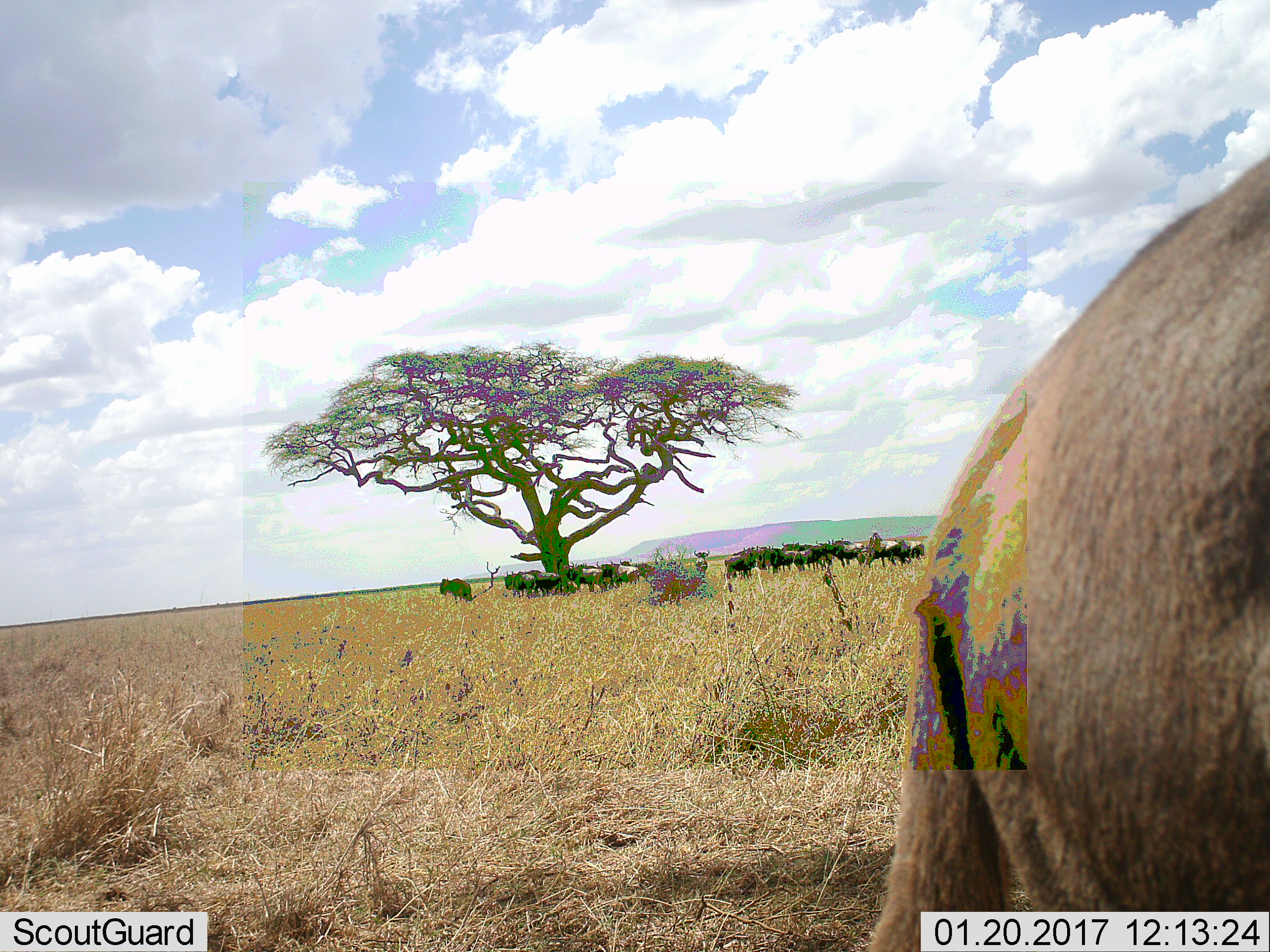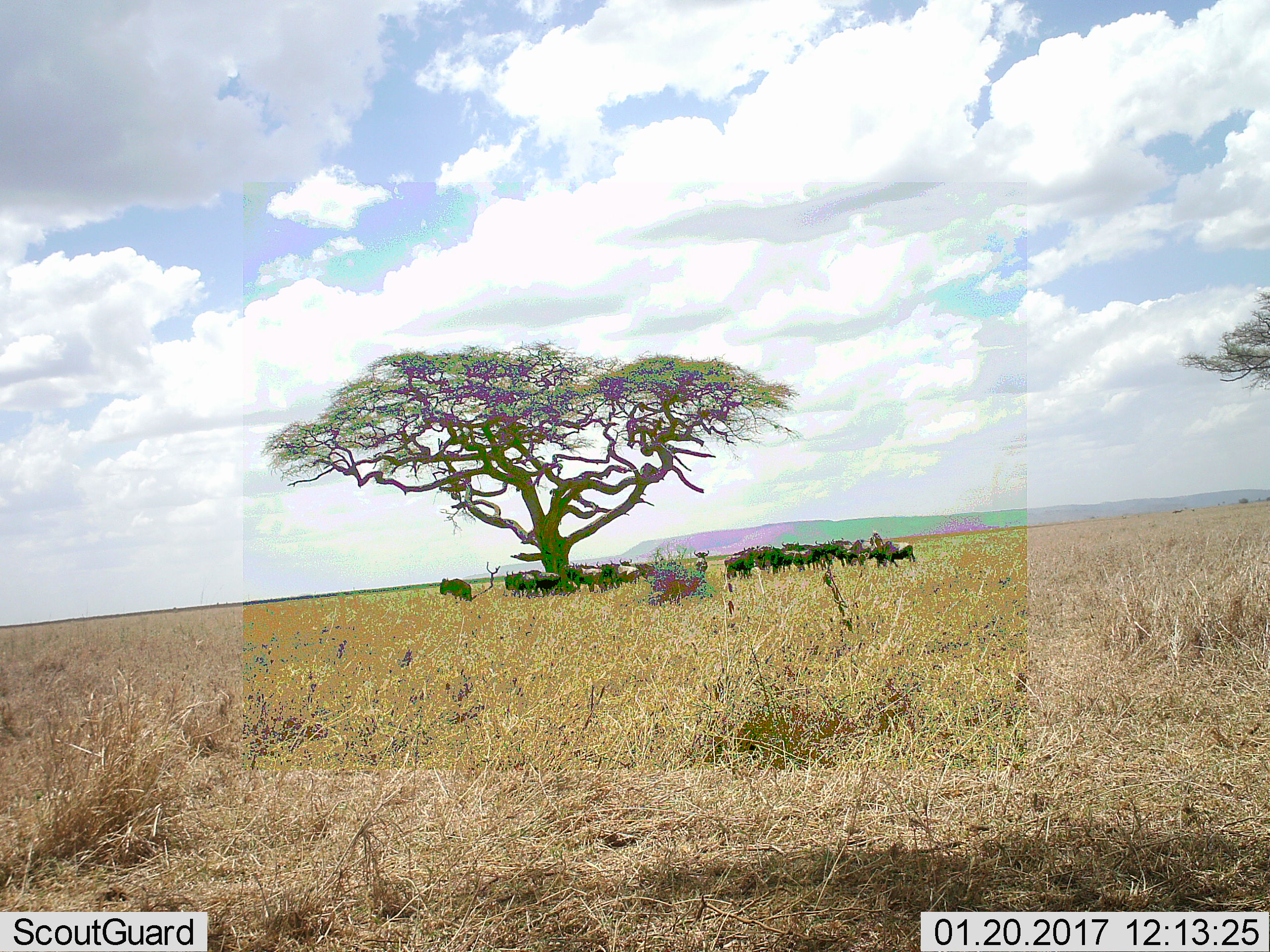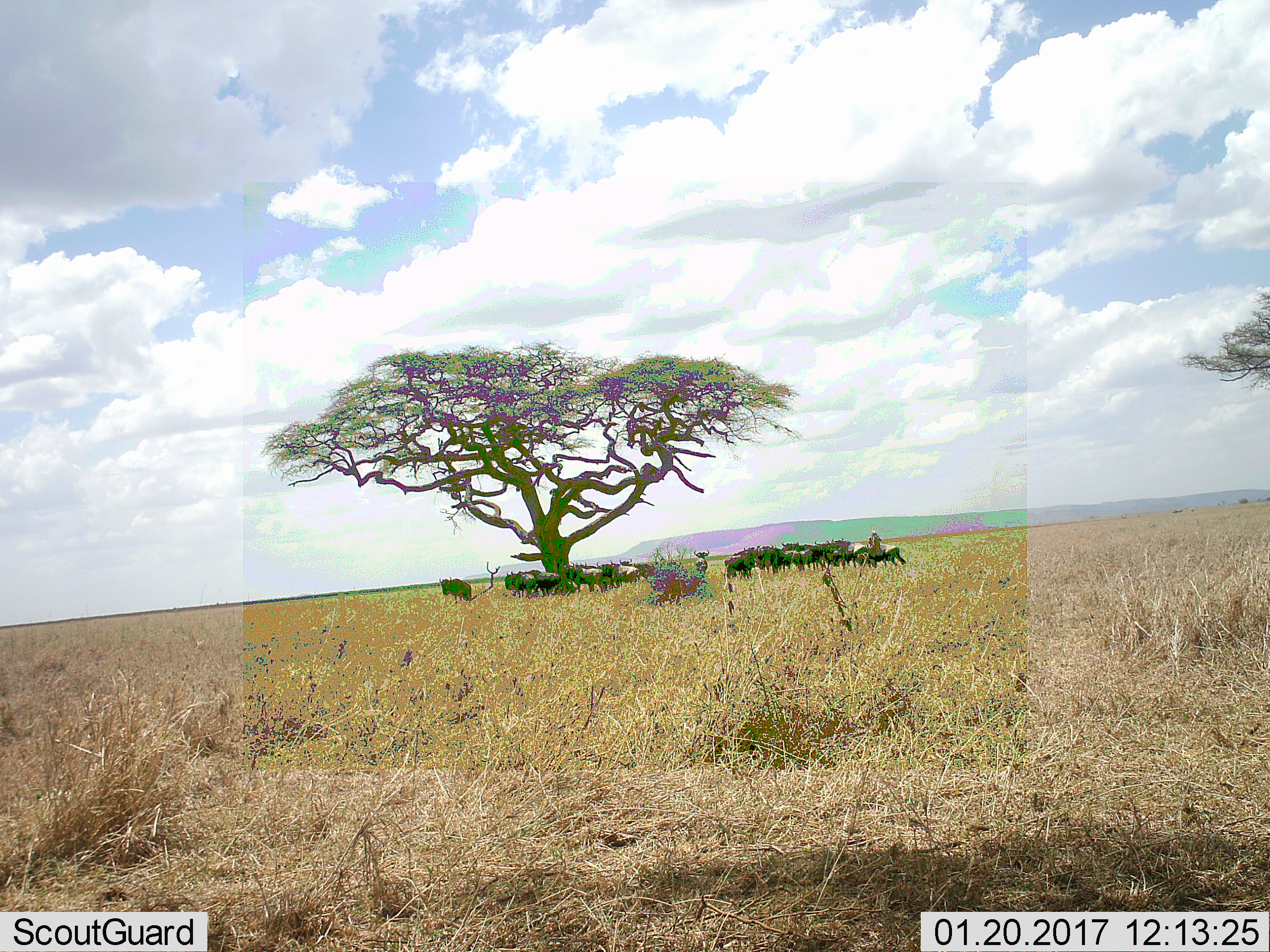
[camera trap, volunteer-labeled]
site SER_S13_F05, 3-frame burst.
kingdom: Animalia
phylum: Chordata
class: Mammalia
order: Artiodactyla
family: Bovidae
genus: Connochaetes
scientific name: Connochaetes taurinus taurinus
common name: blue wildebeest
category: wildebeestblue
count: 11-50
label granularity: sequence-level